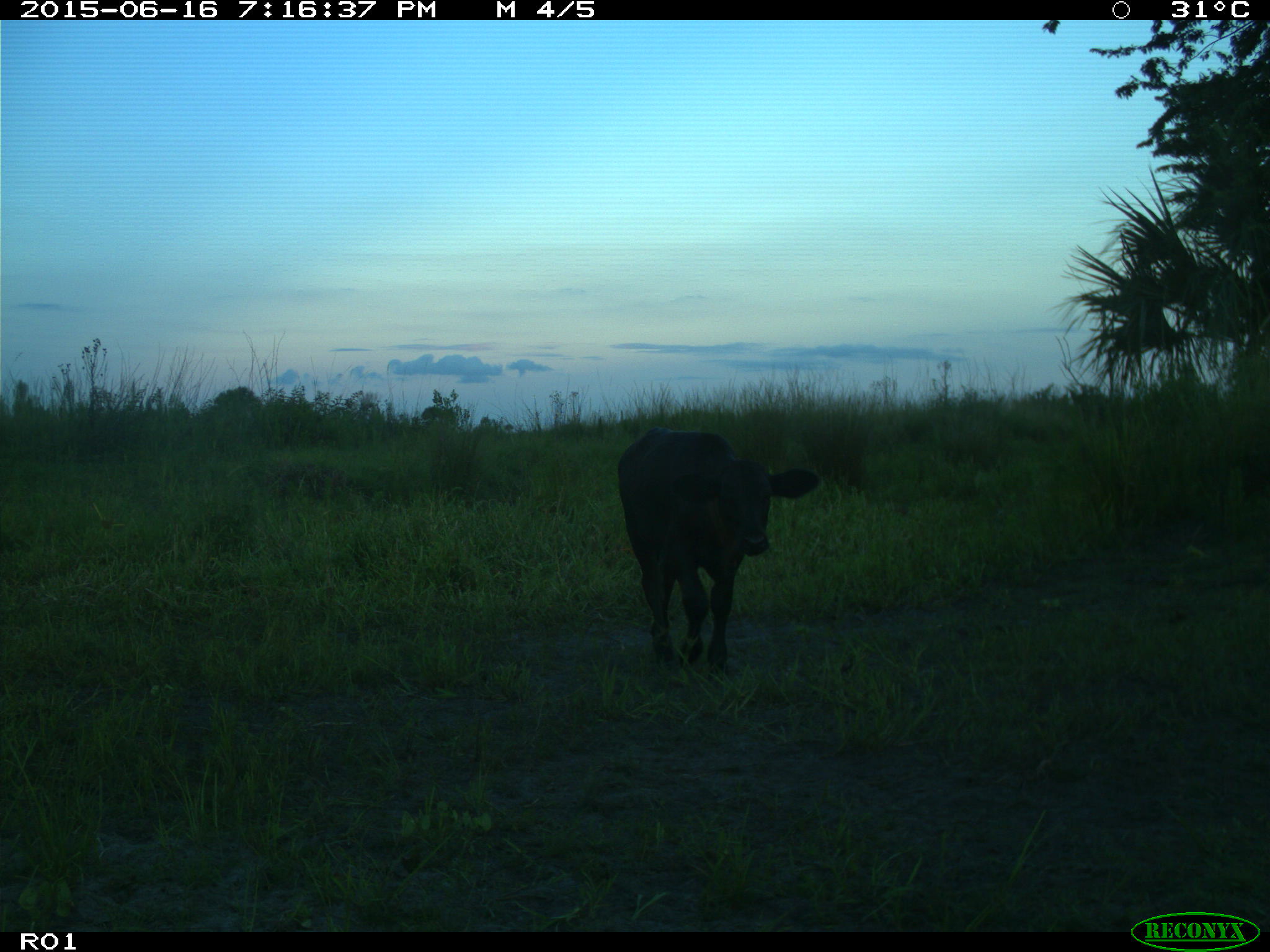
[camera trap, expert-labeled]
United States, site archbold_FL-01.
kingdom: Animalia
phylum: Chordata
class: Mammalia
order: Artiodactyla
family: Bovidae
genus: Bos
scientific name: Bos taurus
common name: domestic cow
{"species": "Bos taurus (domestic cow)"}